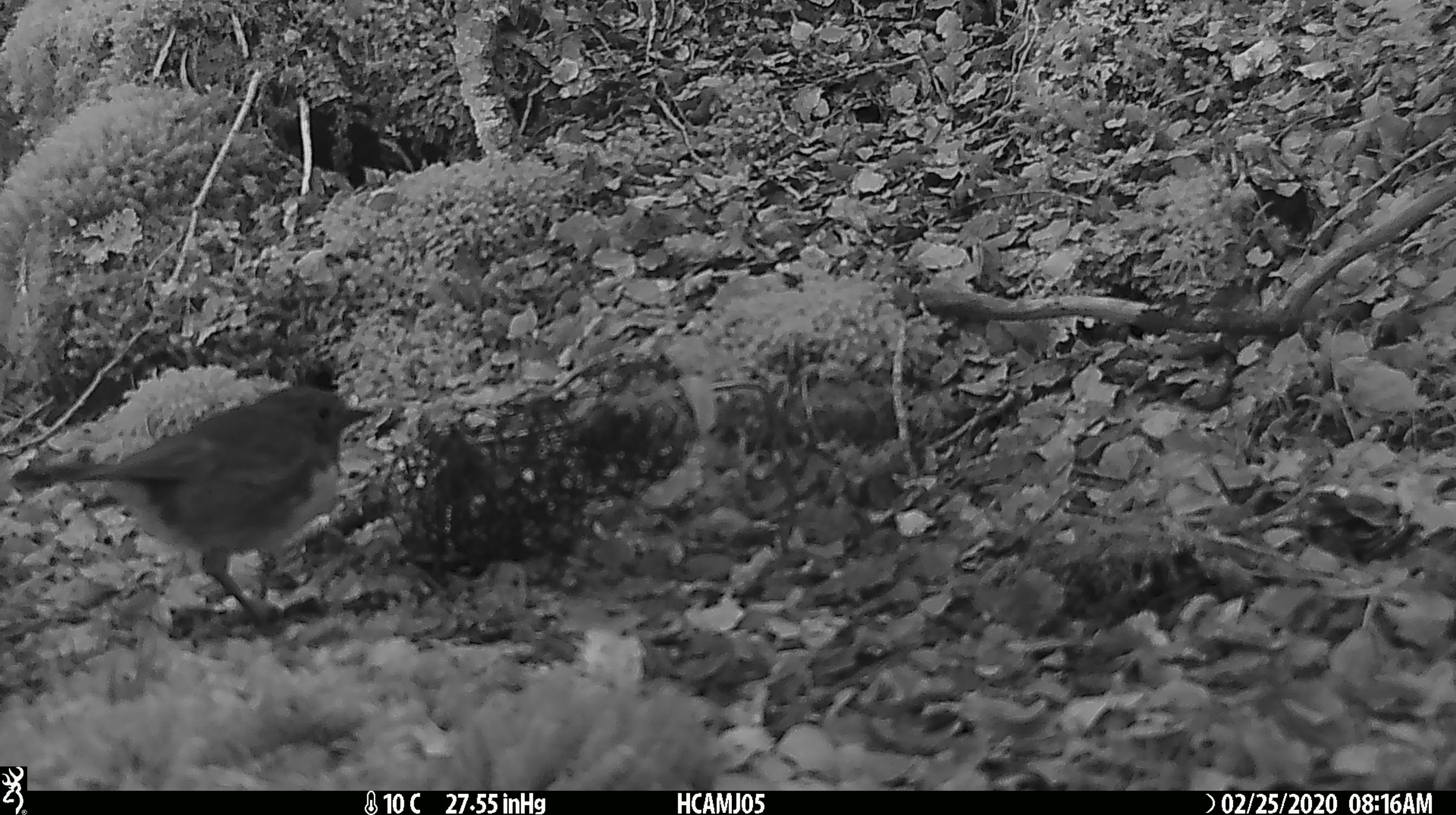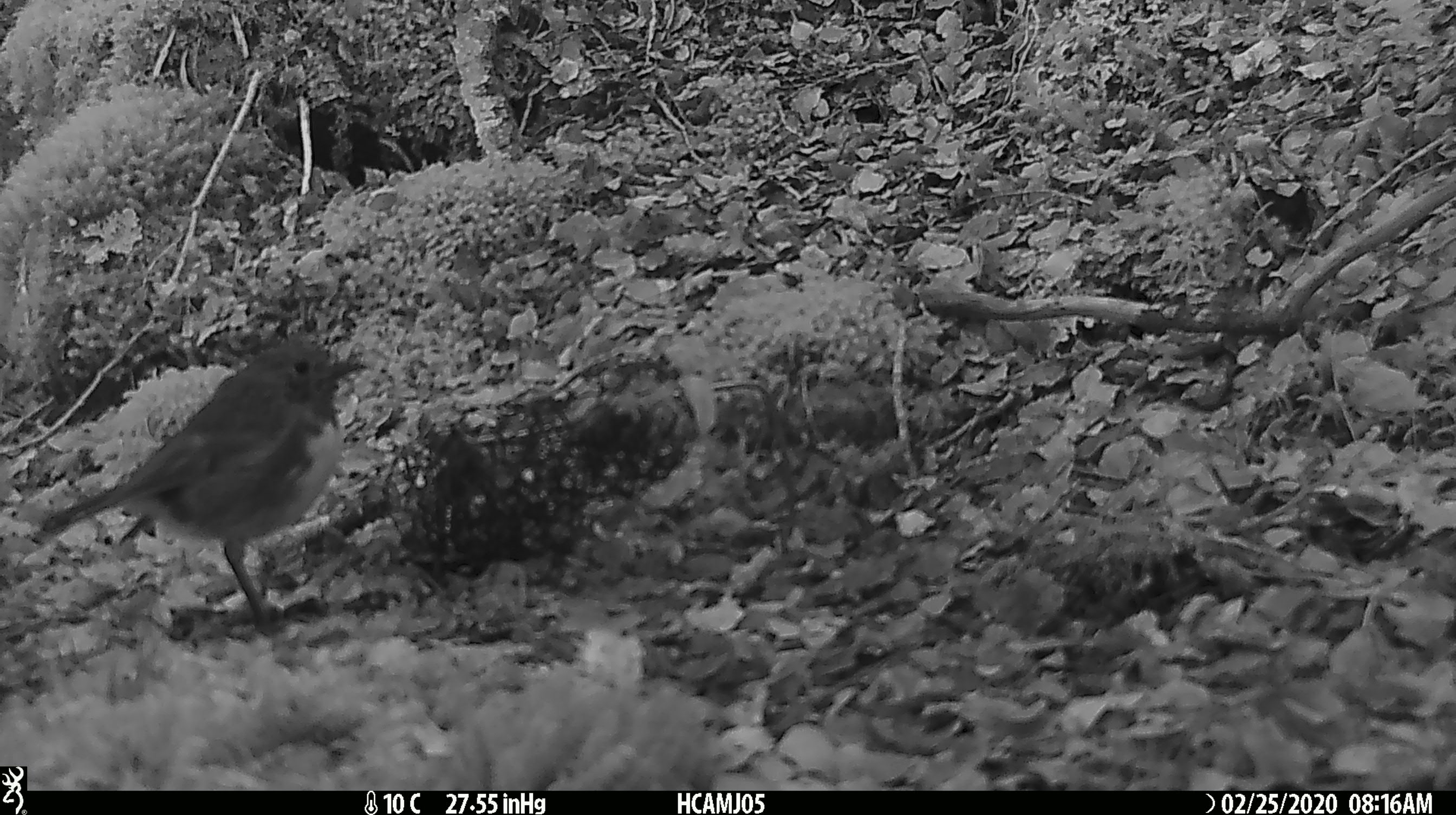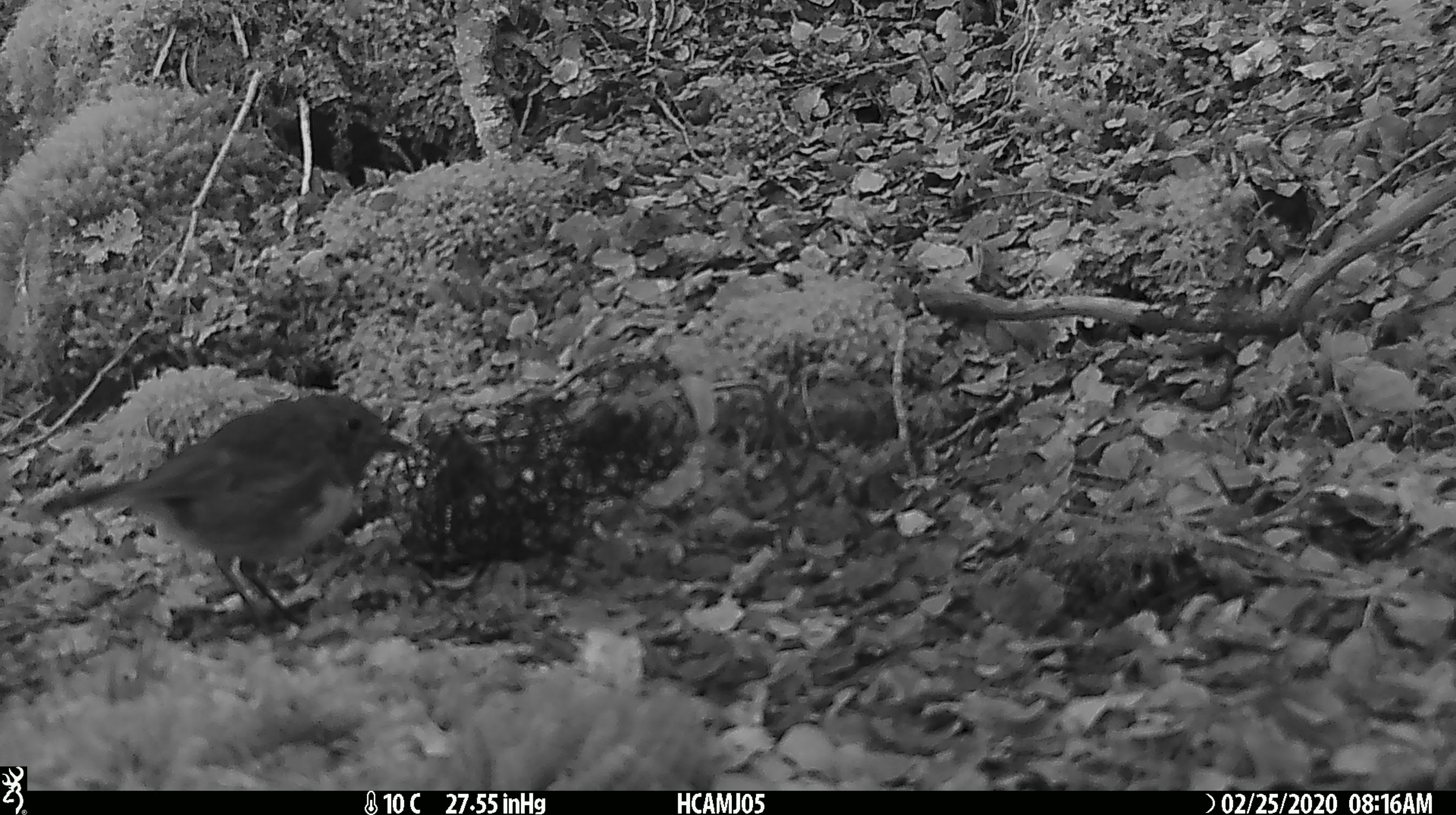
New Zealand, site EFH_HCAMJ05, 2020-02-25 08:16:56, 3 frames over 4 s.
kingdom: Animalia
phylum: Chordata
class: Aves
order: Passeriformes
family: Petroicidae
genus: Petroica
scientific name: Petroica australis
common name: new zealand robin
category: robin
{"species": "robin (new zealand robin) (Petroica australis)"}